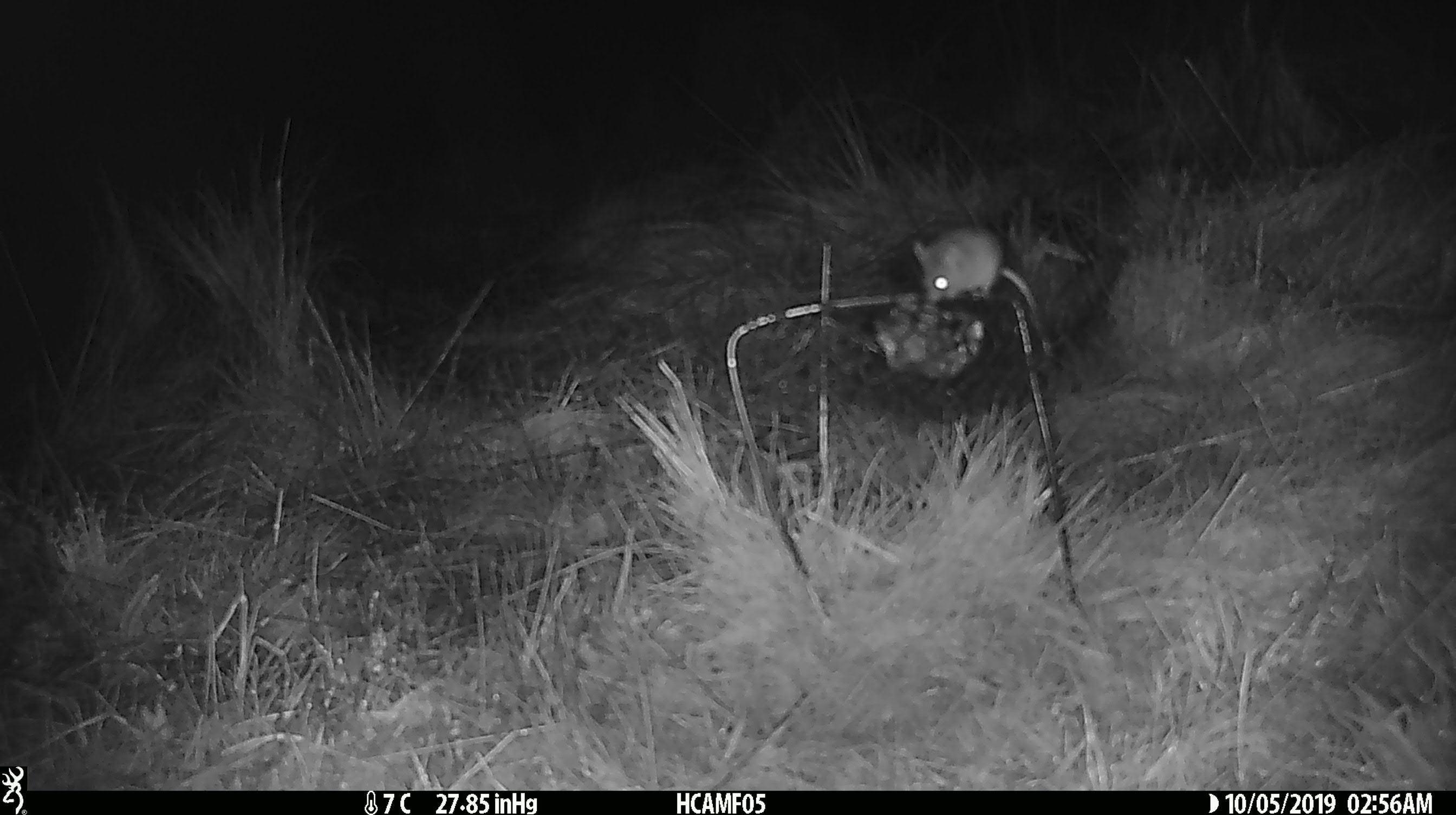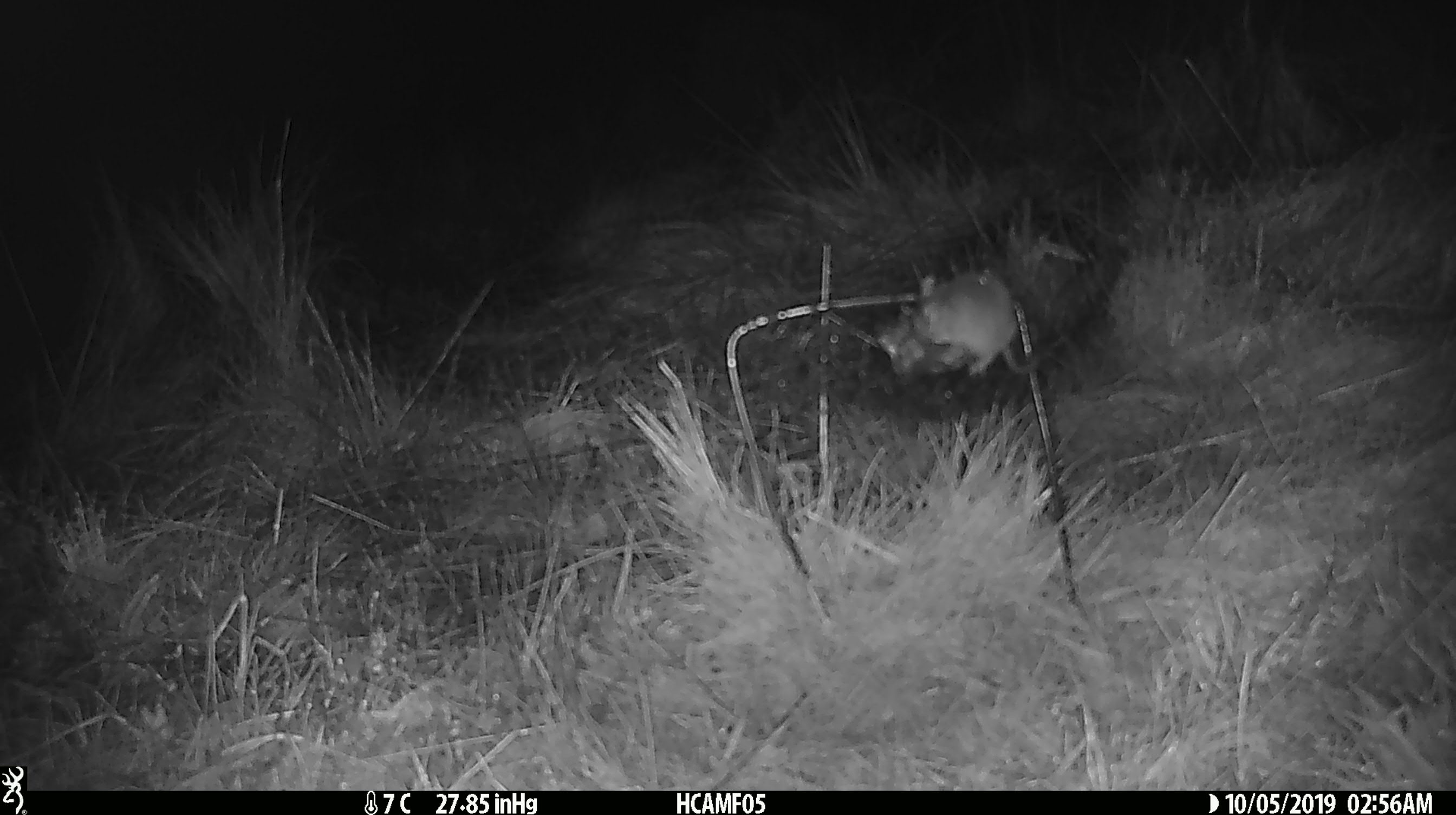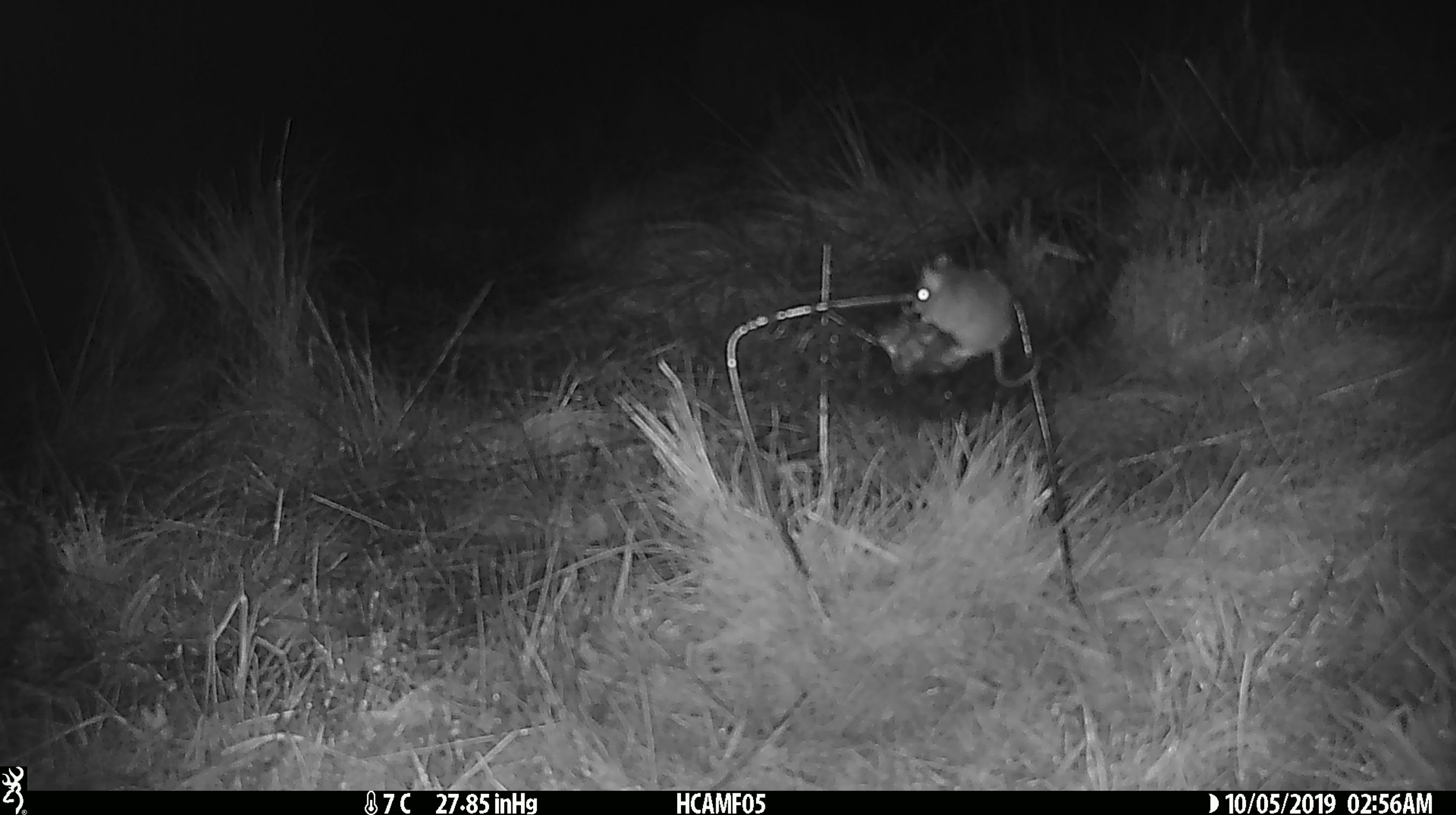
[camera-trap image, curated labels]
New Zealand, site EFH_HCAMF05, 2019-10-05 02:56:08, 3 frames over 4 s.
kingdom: Animalia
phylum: Chordata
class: Mammalia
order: Rodentia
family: Muridae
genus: Mus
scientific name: Mus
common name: mouse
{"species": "mouse (Mus)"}